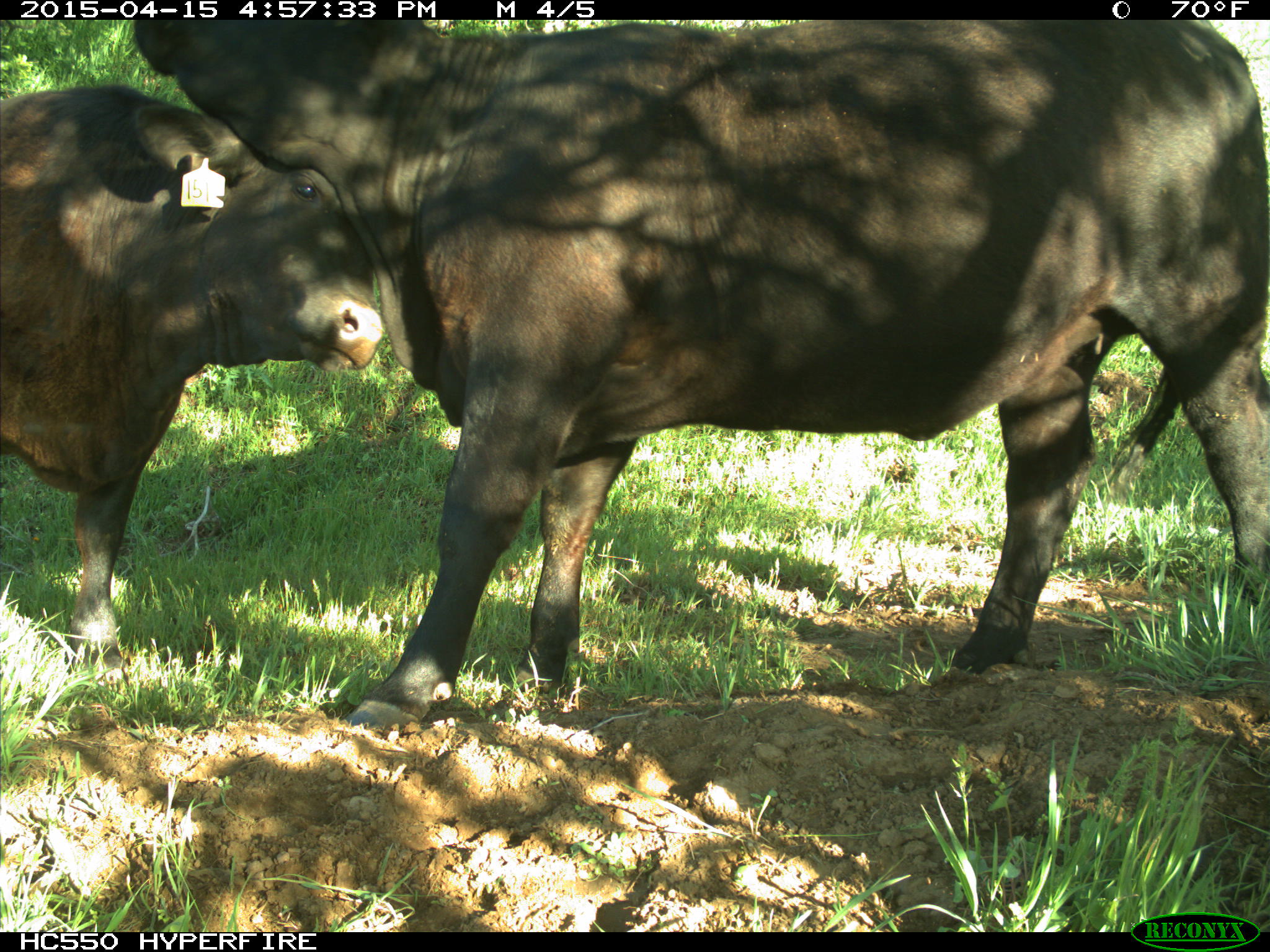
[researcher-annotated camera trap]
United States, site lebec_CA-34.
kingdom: Animalia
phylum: Chordata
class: Mammalia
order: Artiodactyla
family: Bovidae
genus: Bos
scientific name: Bos taurus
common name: domestic cow